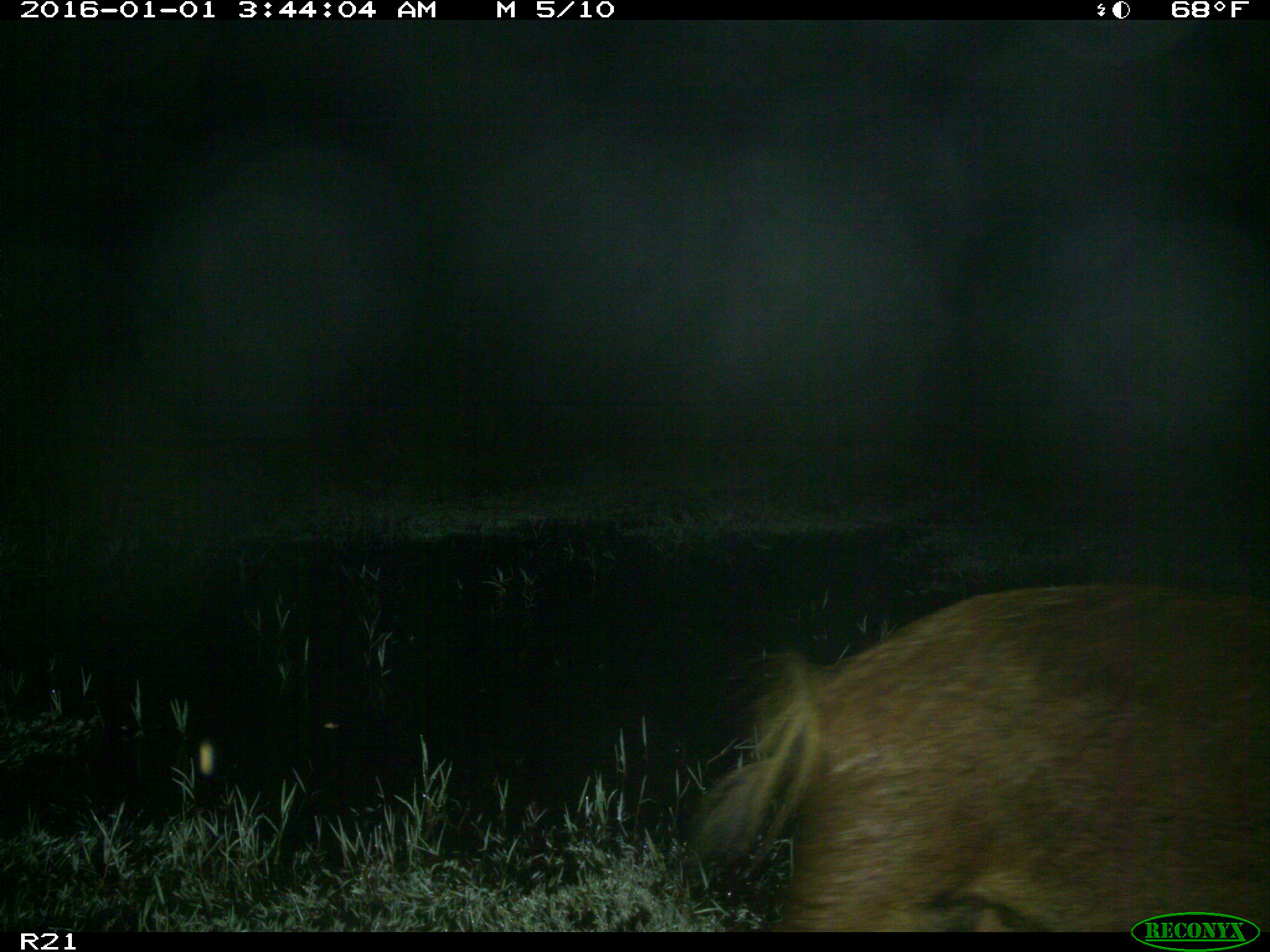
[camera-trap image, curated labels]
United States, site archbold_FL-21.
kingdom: Animalia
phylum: Chordata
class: Mammalia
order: Artiodactyla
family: Suidae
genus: Sus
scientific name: Sus scrofa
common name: wild boar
Sus scrofa (wild boar).